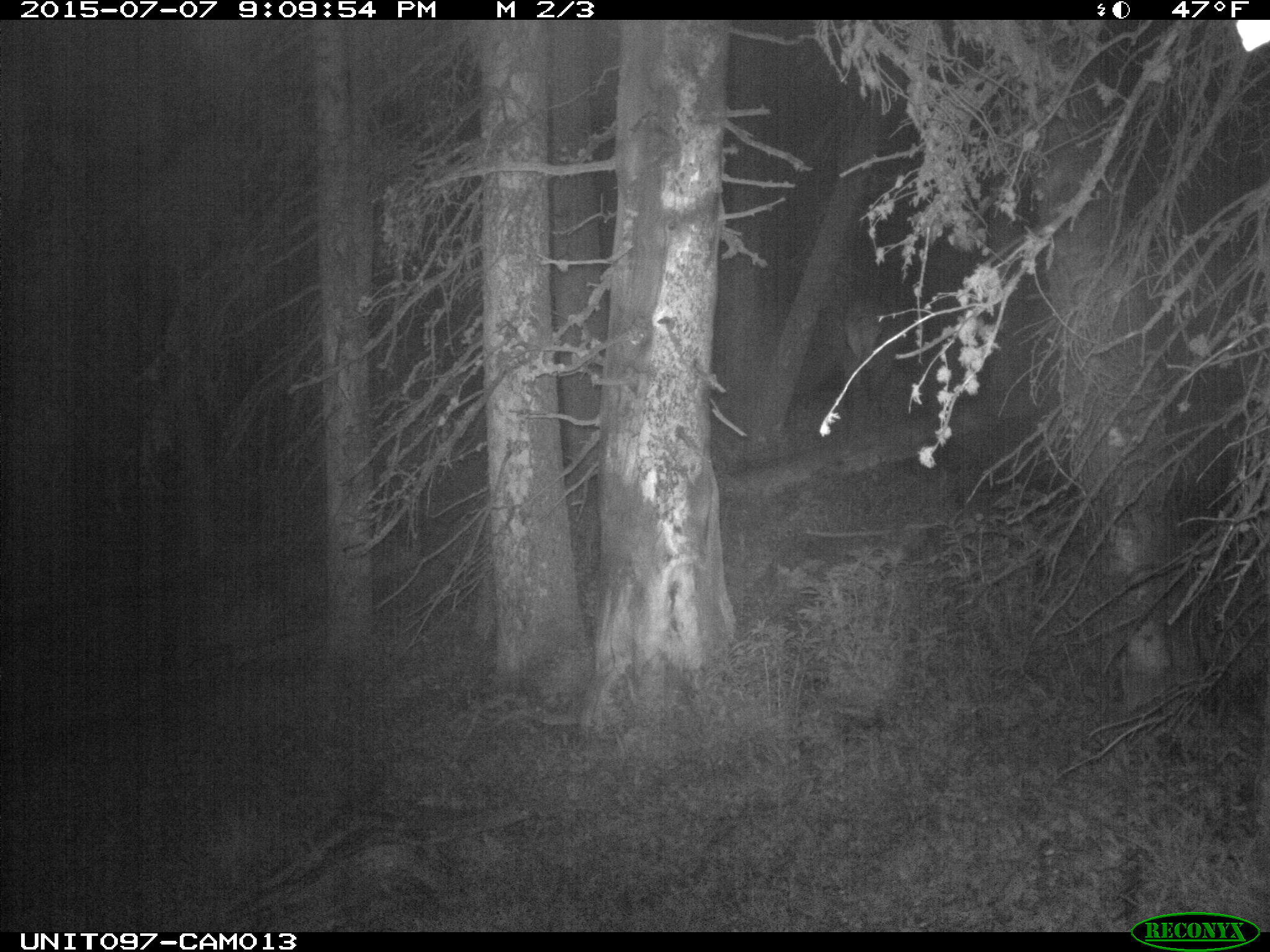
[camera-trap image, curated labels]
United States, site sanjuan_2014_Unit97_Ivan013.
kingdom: Animalia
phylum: Chordata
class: Mammalia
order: Artiodactyla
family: Cervidae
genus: Cervus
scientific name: Cervus elaphus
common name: red deer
Cervus elaphus (red deer).